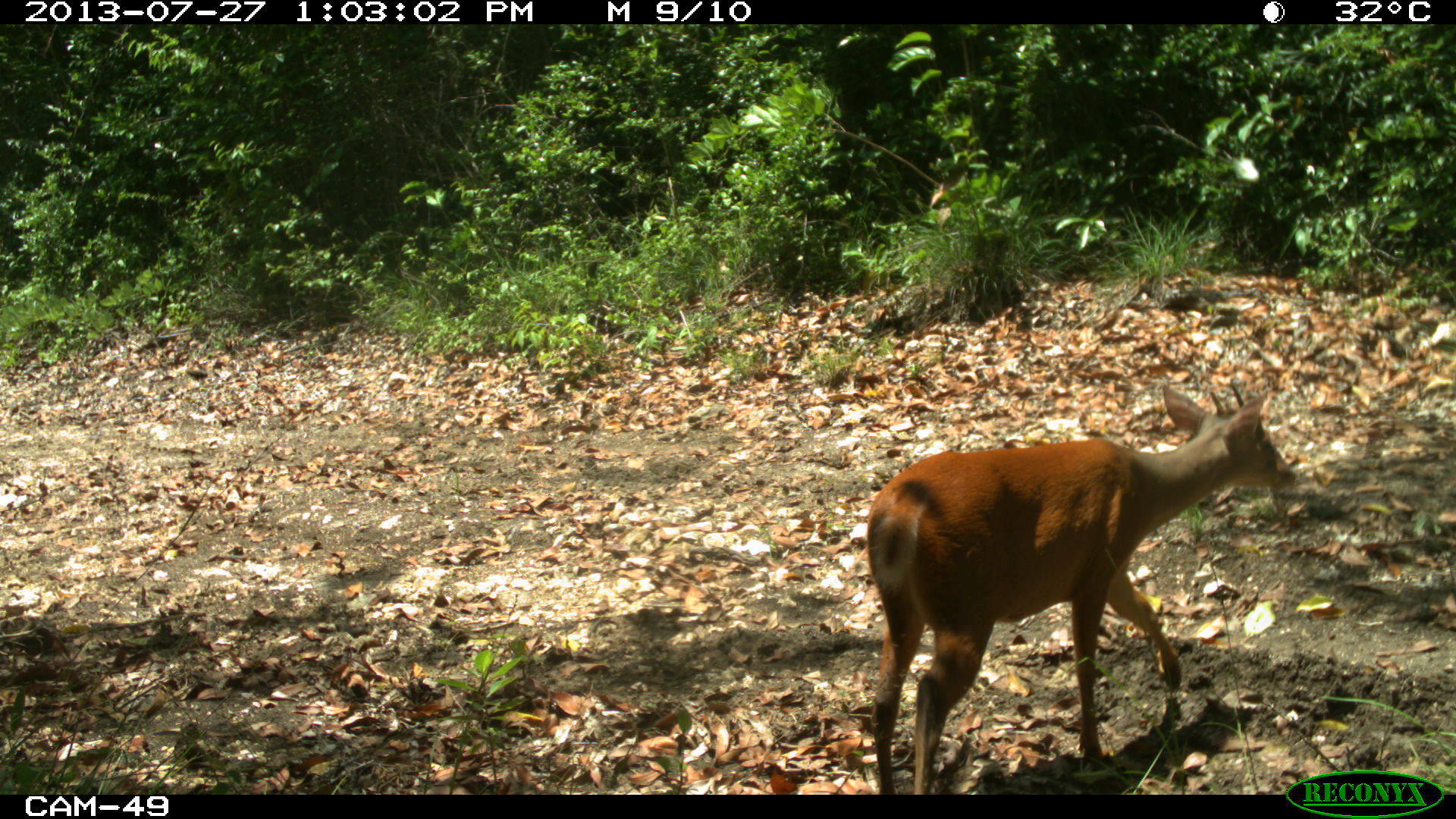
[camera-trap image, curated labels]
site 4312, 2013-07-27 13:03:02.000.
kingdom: Animalia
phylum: Chordata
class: Mammalia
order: Artiodactyla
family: Cervidae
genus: Mazama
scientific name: Mazama temama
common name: central american red brocket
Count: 1.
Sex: male.